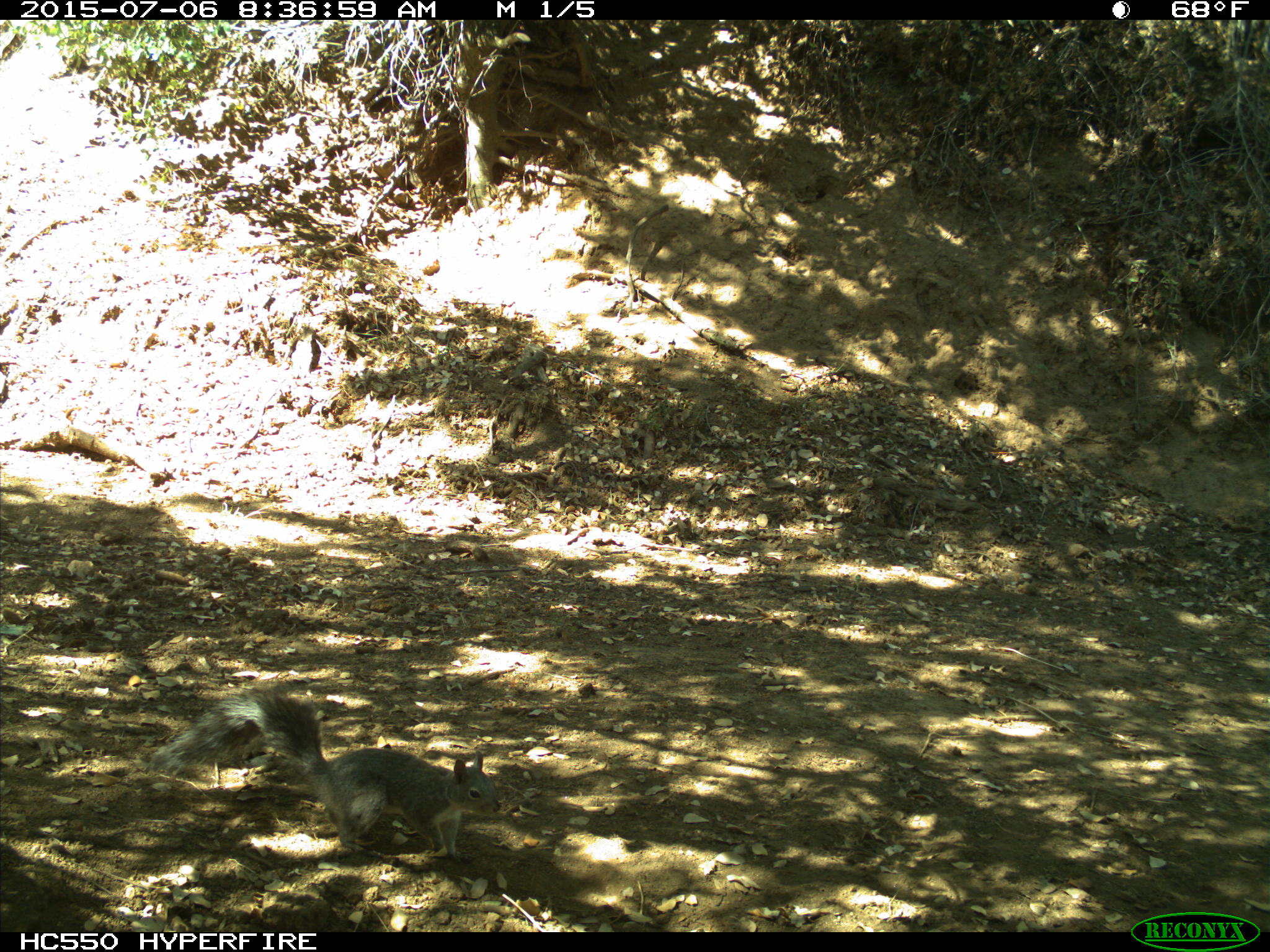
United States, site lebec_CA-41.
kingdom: Animalia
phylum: Chordata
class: Mammalia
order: Rodentia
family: Sciuridae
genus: Sciurus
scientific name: Sciurus carolinensis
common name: eastern gray squirrel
Sciurus carolinensis (eastern gray squirrel).